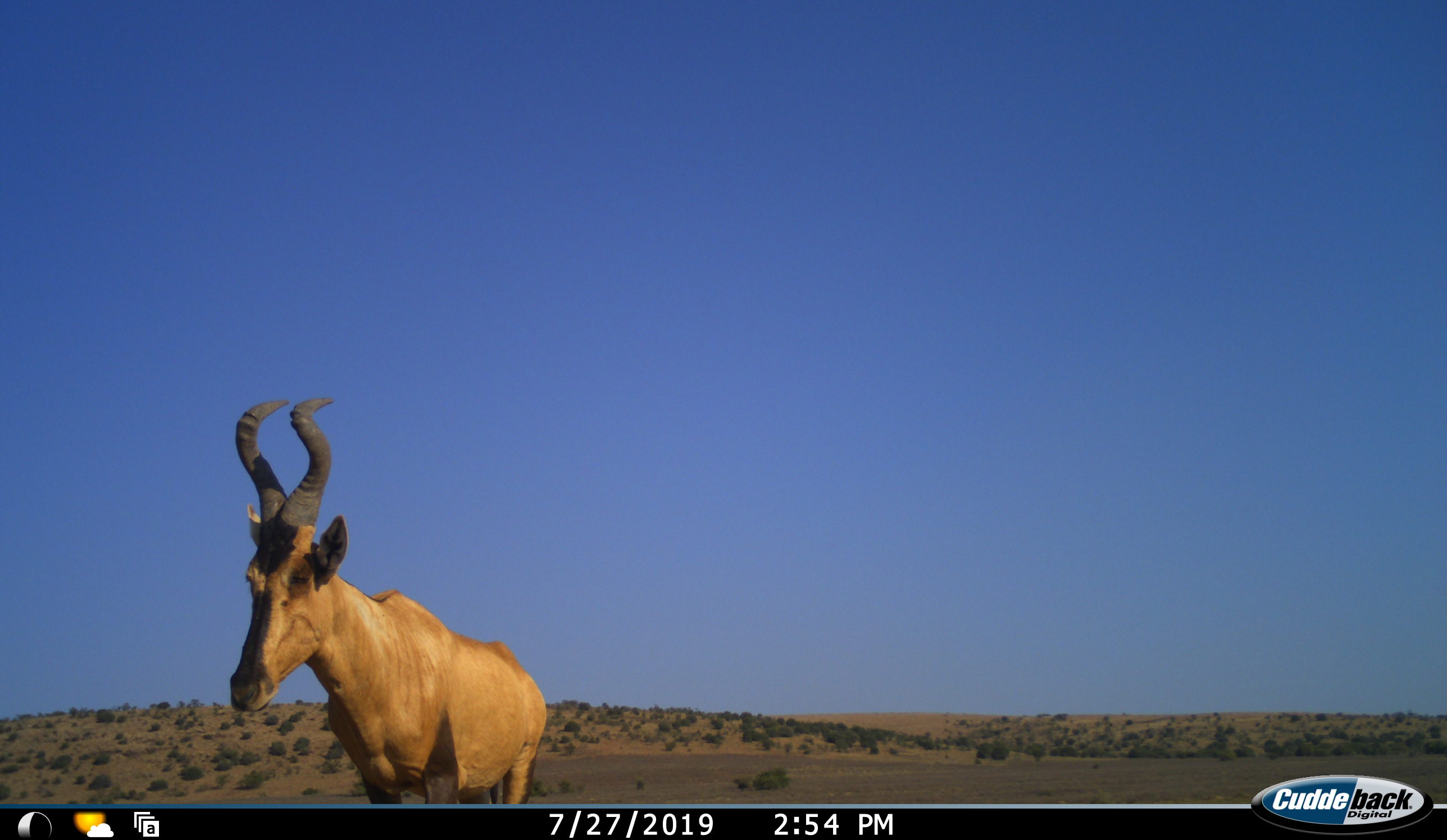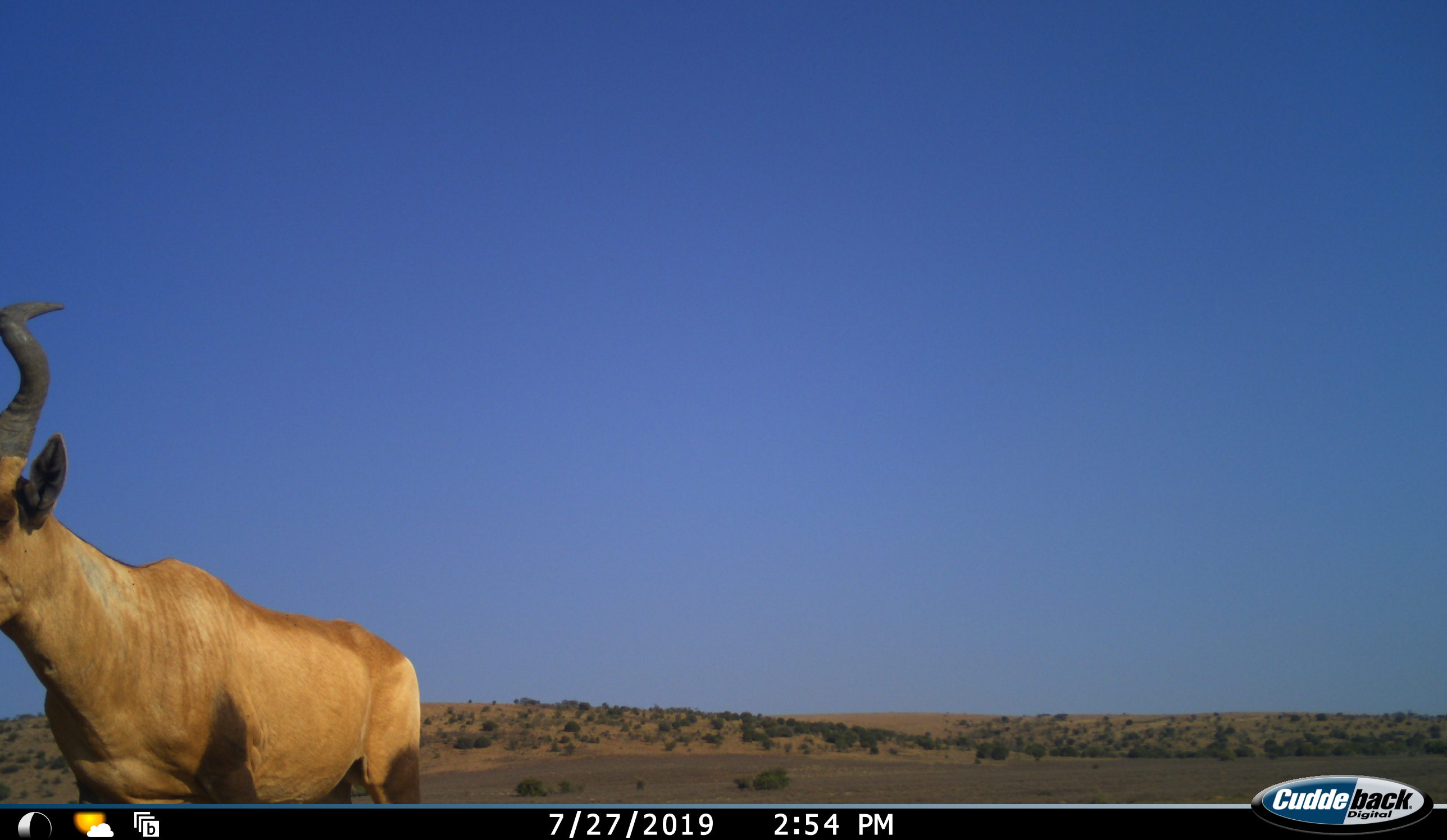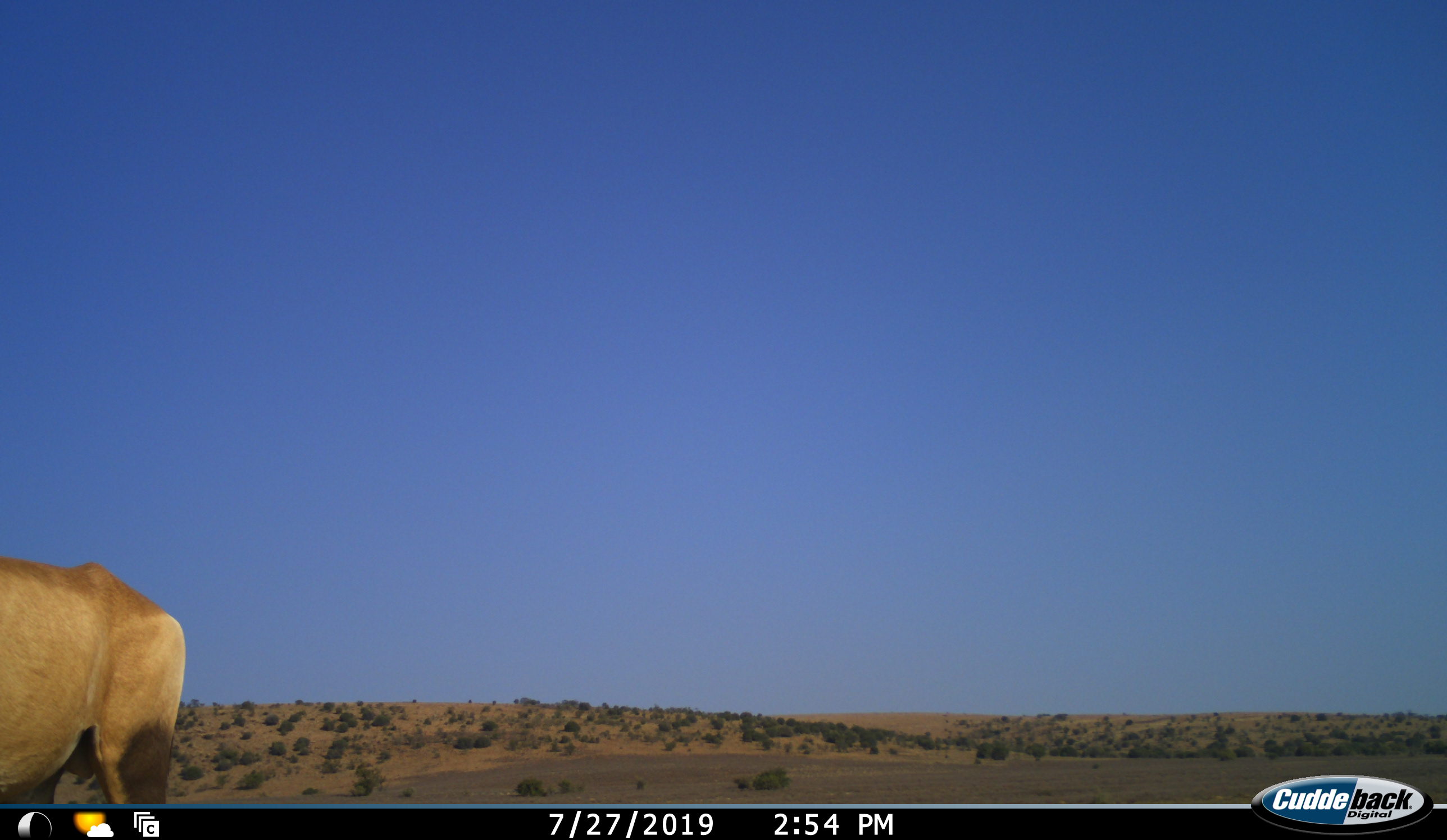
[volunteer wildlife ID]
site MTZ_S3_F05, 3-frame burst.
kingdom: Animalia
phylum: Chordata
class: Mammalia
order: Artiodactyla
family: Bovidae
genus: Alcelaphus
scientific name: Alcelaphus buselaphus caama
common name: red hartebeest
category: hartebeestred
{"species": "hartebeestred (red hartebeest) (Alcelaphus buselaphus caama)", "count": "1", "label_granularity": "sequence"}